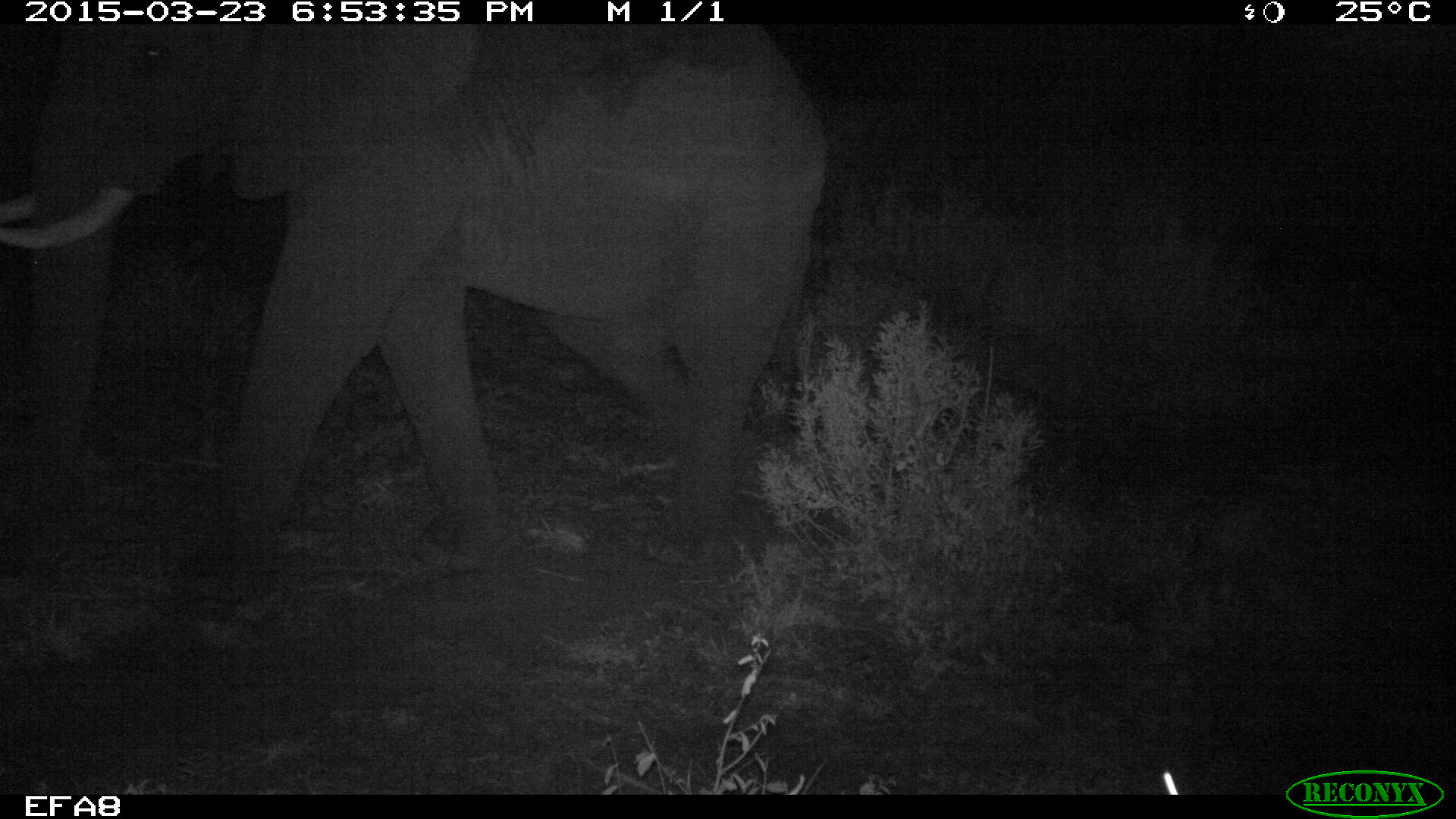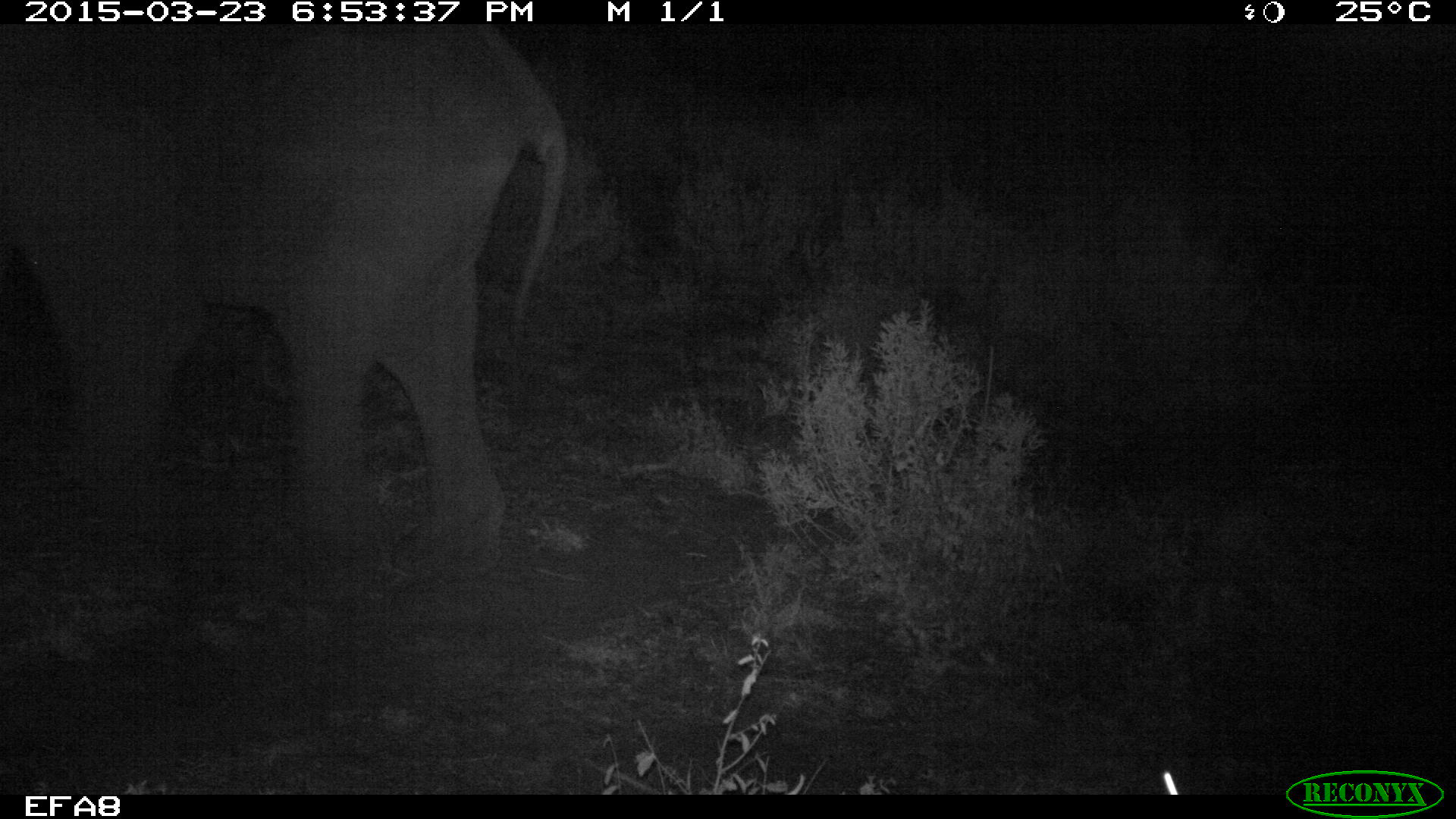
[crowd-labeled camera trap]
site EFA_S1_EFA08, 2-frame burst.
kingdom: Animalia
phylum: Chordata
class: Mammalia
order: Proboscidea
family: Elephantidae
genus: Loxodonta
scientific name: Loxodonta africana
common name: african bush elephant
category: elephant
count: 1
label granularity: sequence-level